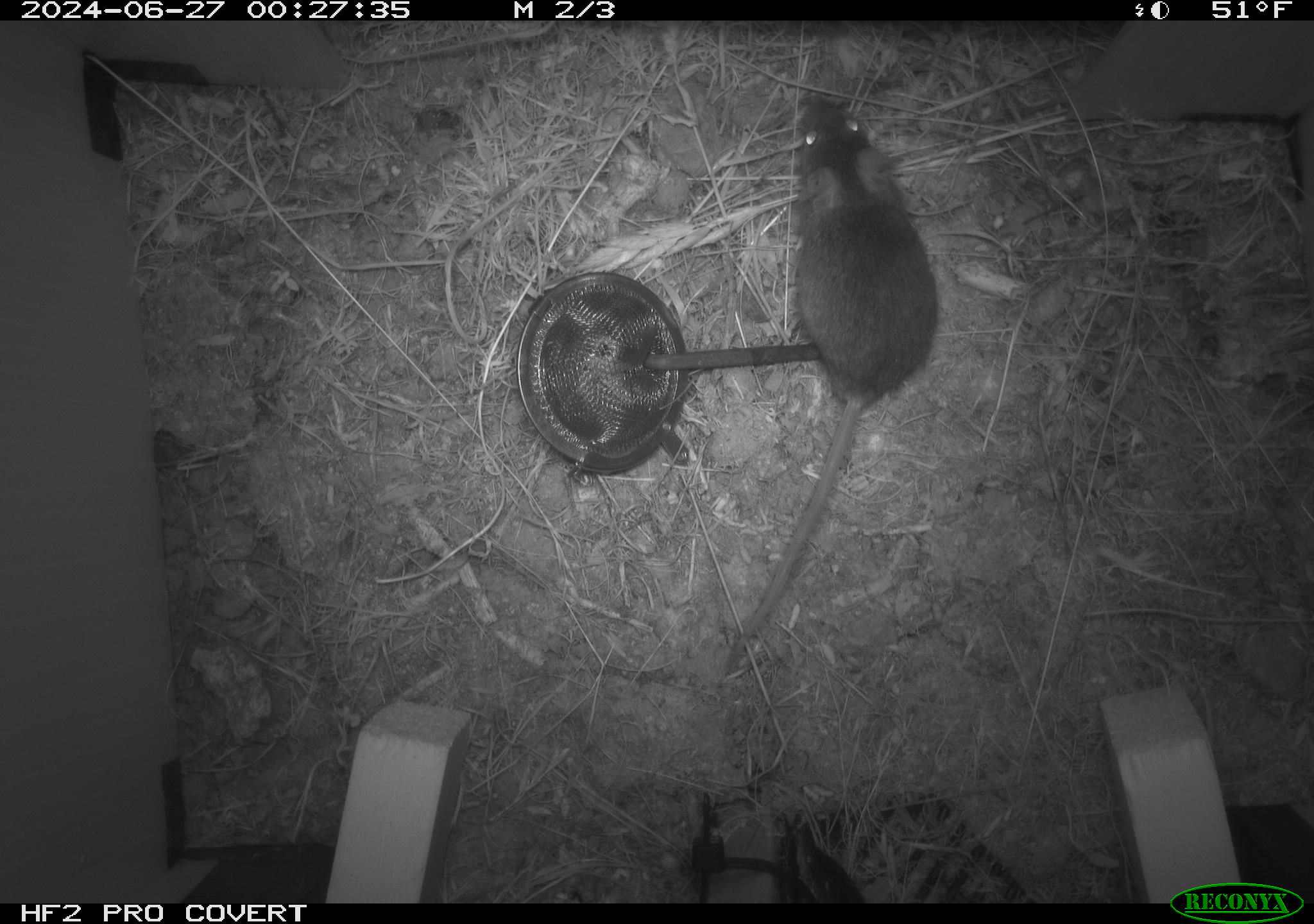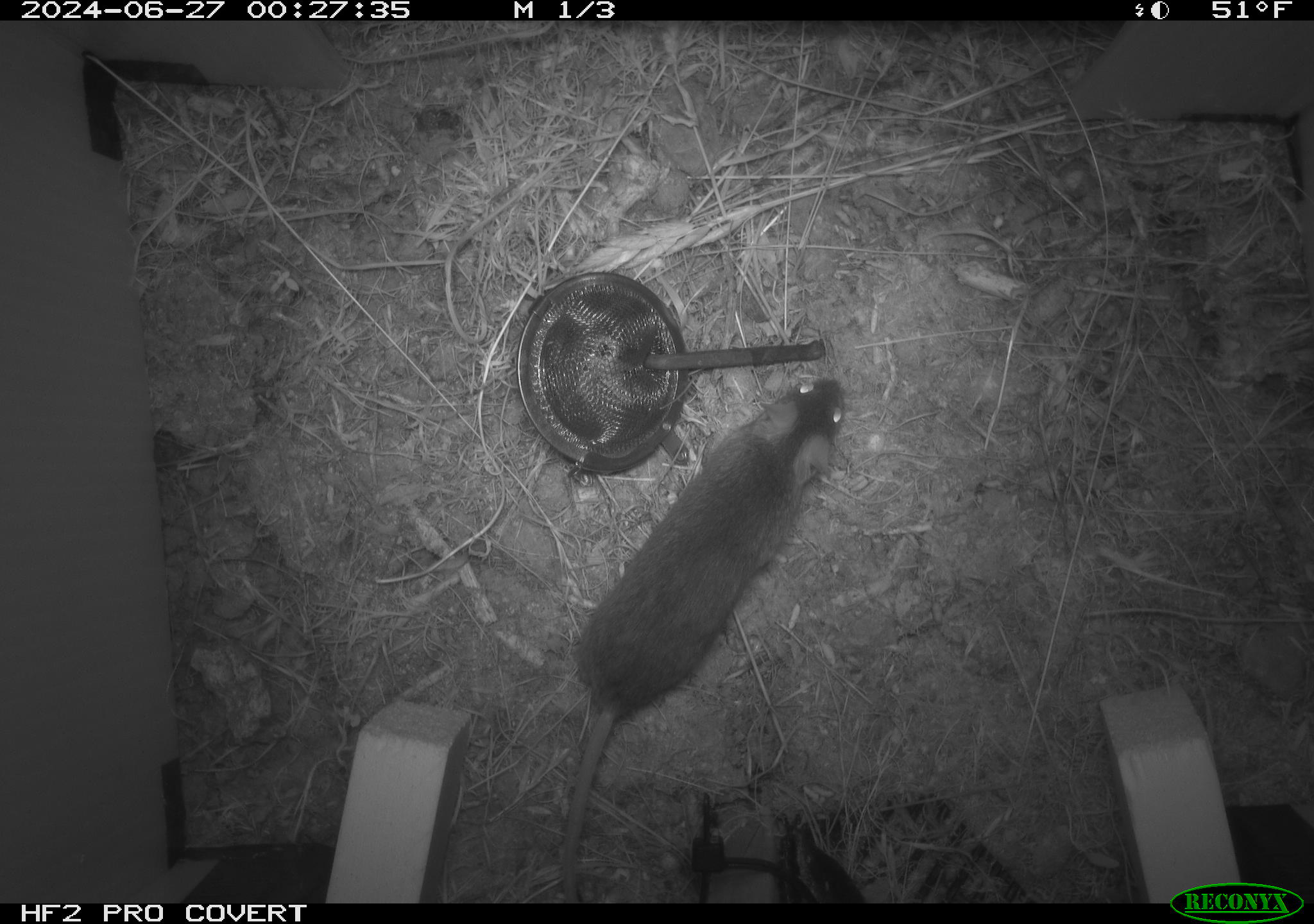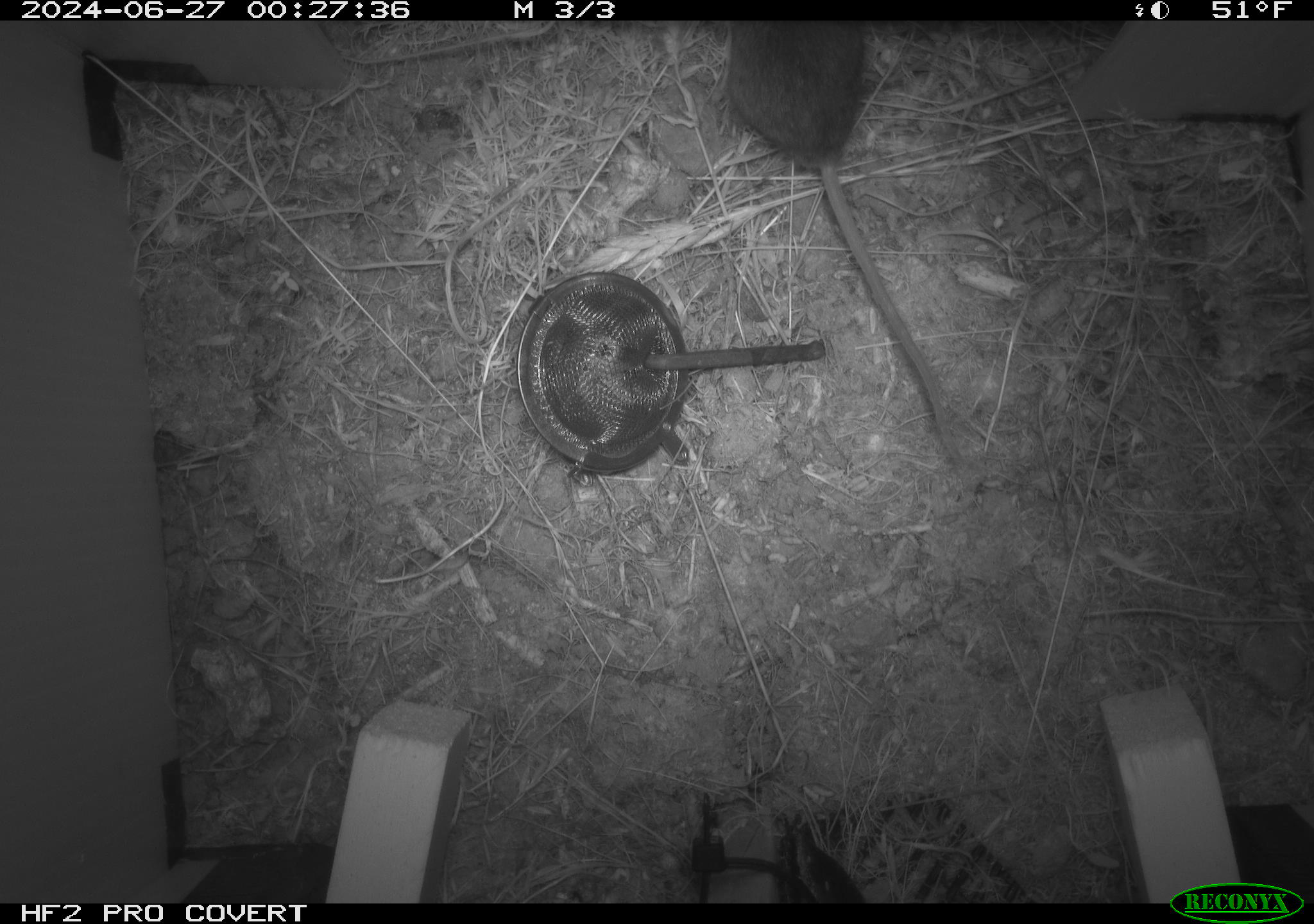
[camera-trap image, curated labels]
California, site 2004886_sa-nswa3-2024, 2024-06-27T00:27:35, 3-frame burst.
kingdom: Animalia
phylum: Chordata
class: Mammalia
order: Rodentia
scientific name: Rodentia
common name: rodent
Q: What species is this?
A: Rodent (Rodentia).